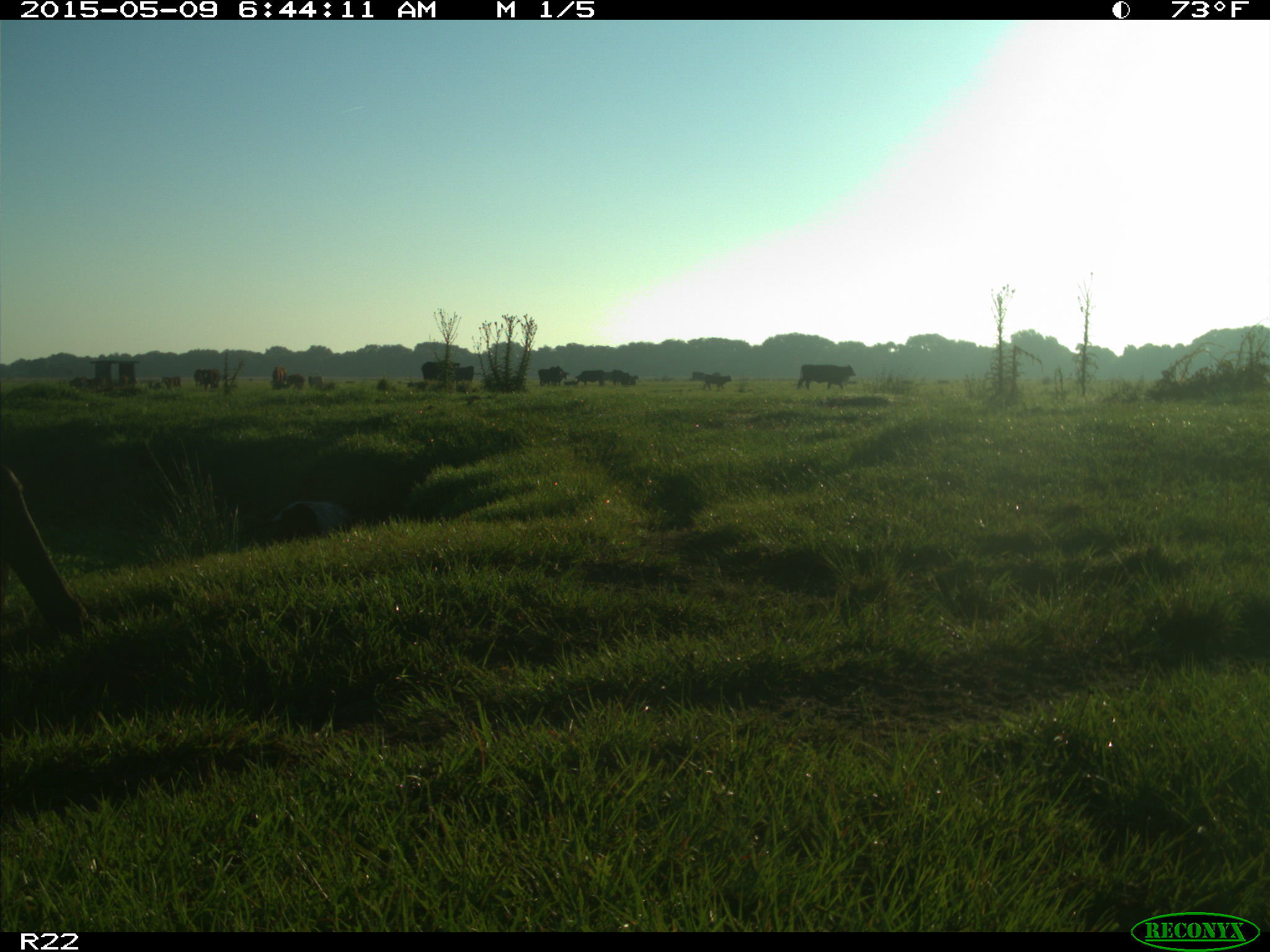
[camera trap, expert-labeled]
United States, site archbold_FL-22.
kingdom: Animalia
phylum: Chordata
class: Mammalia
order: Artiodactyla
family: Bovidae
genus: Bos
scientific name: Bos taurus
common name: domestic cow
Bos taurus (domestic cow).